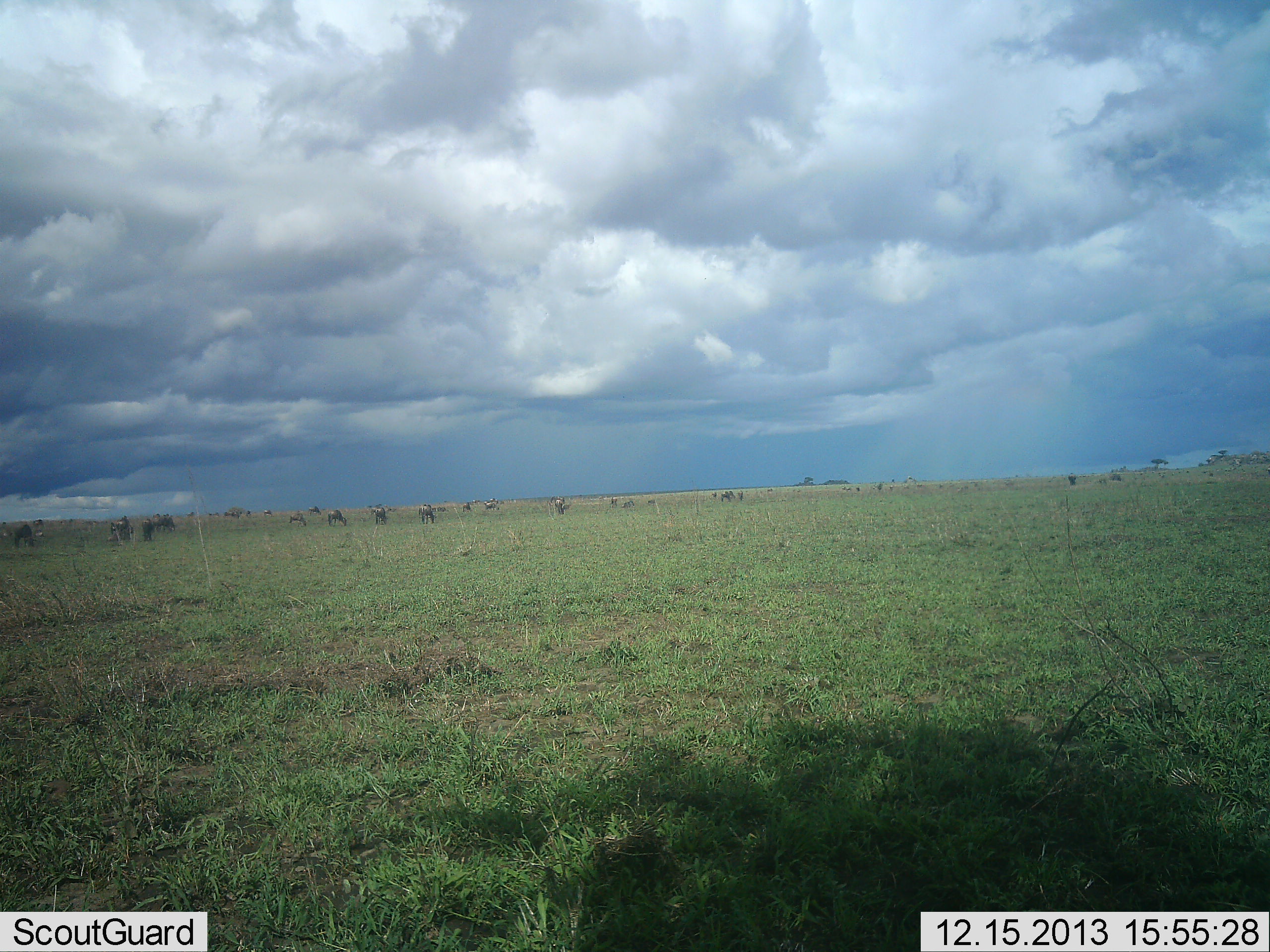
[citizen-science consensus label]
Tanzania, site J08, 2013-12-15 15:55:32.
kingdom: Animalia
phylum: Chordata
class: Mammalia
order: Artiodactyla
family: Bovidae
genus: Connochaetes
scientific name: Connochaetes taurinus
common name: blue wildebeest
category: wildebeest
Wildebeest (blue wildebeest) (Connochaetes taurinus), count 11-50. Behavior (volunteer vote fractions): standing 50%, resting 0%, moving 20%, interacting 0%. Young present (vote fraction): 0%. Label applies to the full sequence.